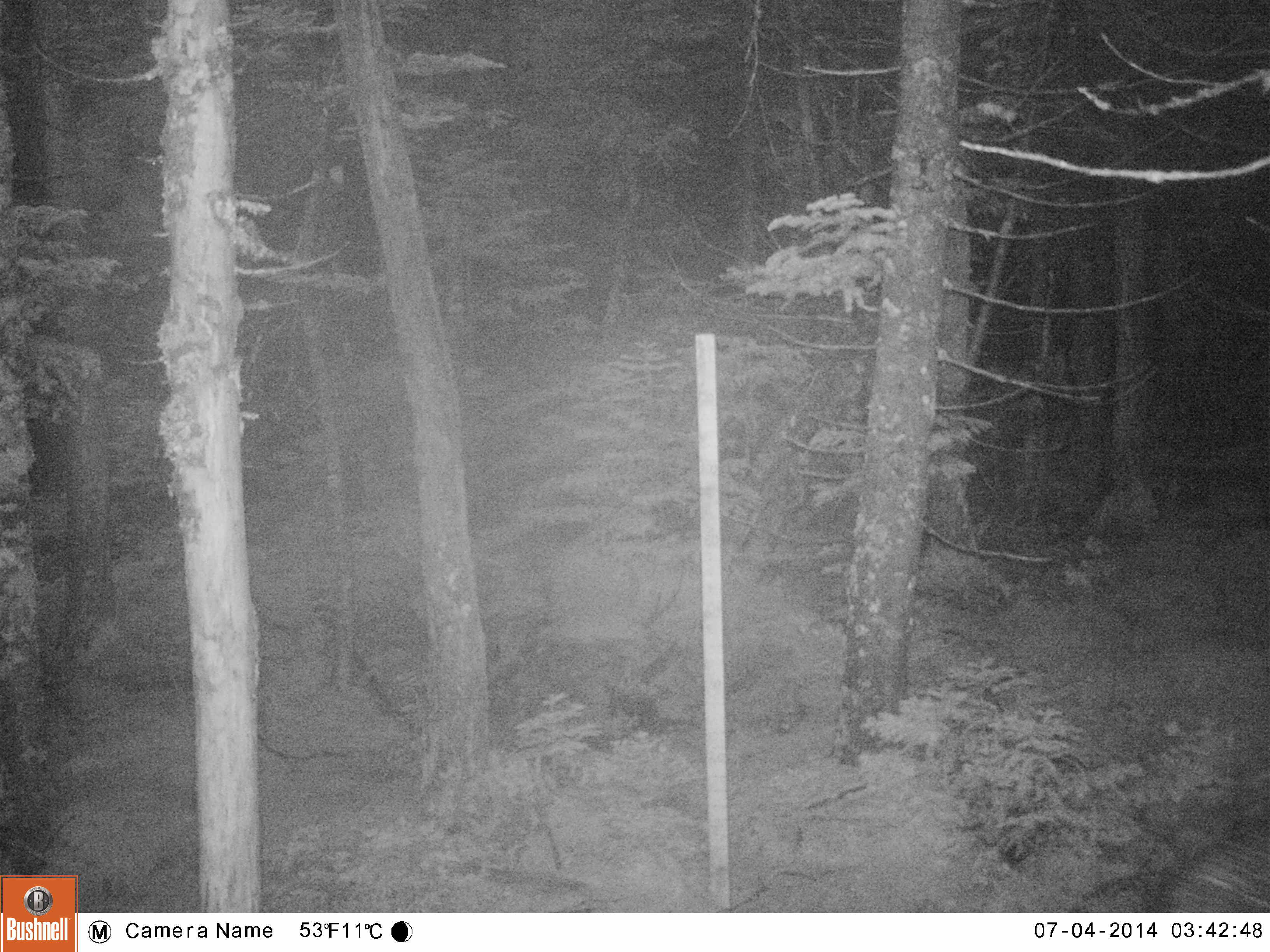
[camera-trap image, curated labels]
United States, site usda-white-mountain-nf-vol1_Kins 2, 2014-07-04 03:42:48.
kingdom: Animalia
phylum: Chordata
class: Mammalia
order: Artiodactyla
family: Cervidae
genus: Alces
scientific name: Alces alces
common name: moose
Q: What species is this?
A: Moose (Alces alces).